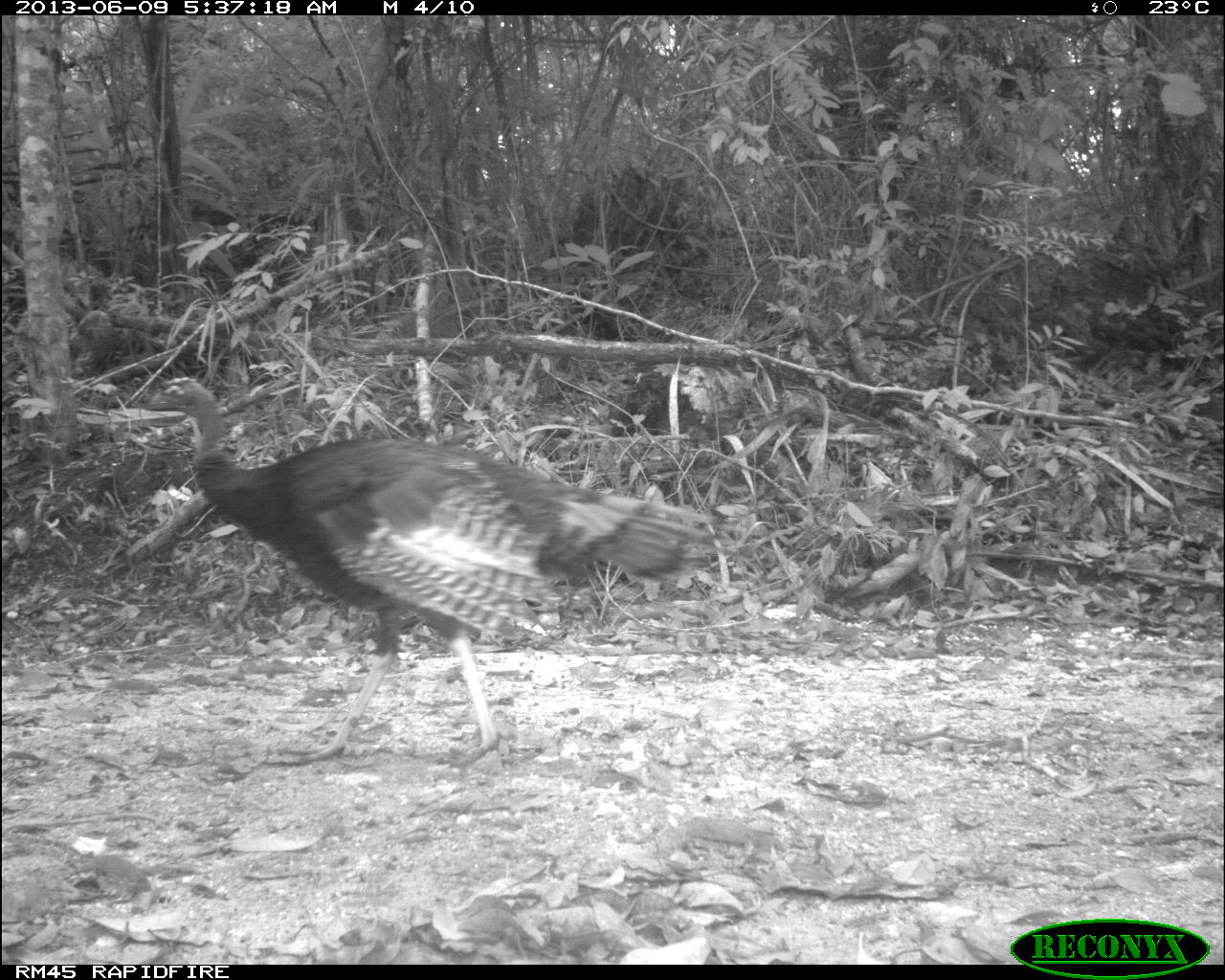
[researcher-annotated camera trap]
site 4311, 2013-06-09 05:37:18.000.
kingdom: Animalia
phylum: Chordata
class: Aves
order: Galliformes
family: Phasianidae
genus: Meleagris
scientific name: Meleagris ocellata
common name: ocellated turkey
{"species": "Meleagris ocellata (ocellated turkey)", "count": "1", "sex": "male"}